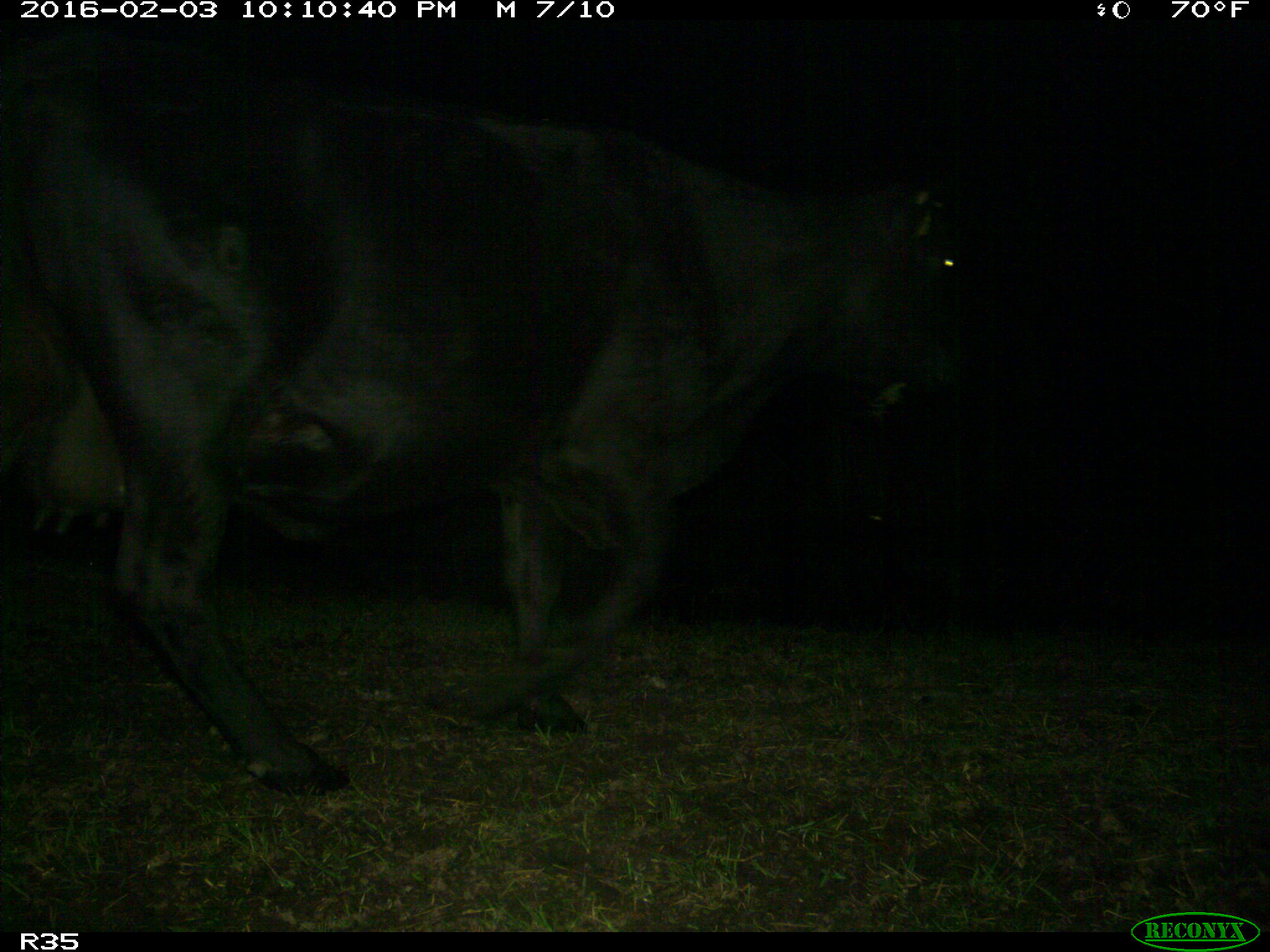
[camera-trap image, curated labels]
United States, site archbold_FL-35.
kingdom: Animalia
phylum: Chordata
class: Mammalia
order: Artiodactyla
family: Bovidae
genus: Bos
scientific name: Bos taurus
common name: domestic cow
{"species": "Bos taurus (domestic cow)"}